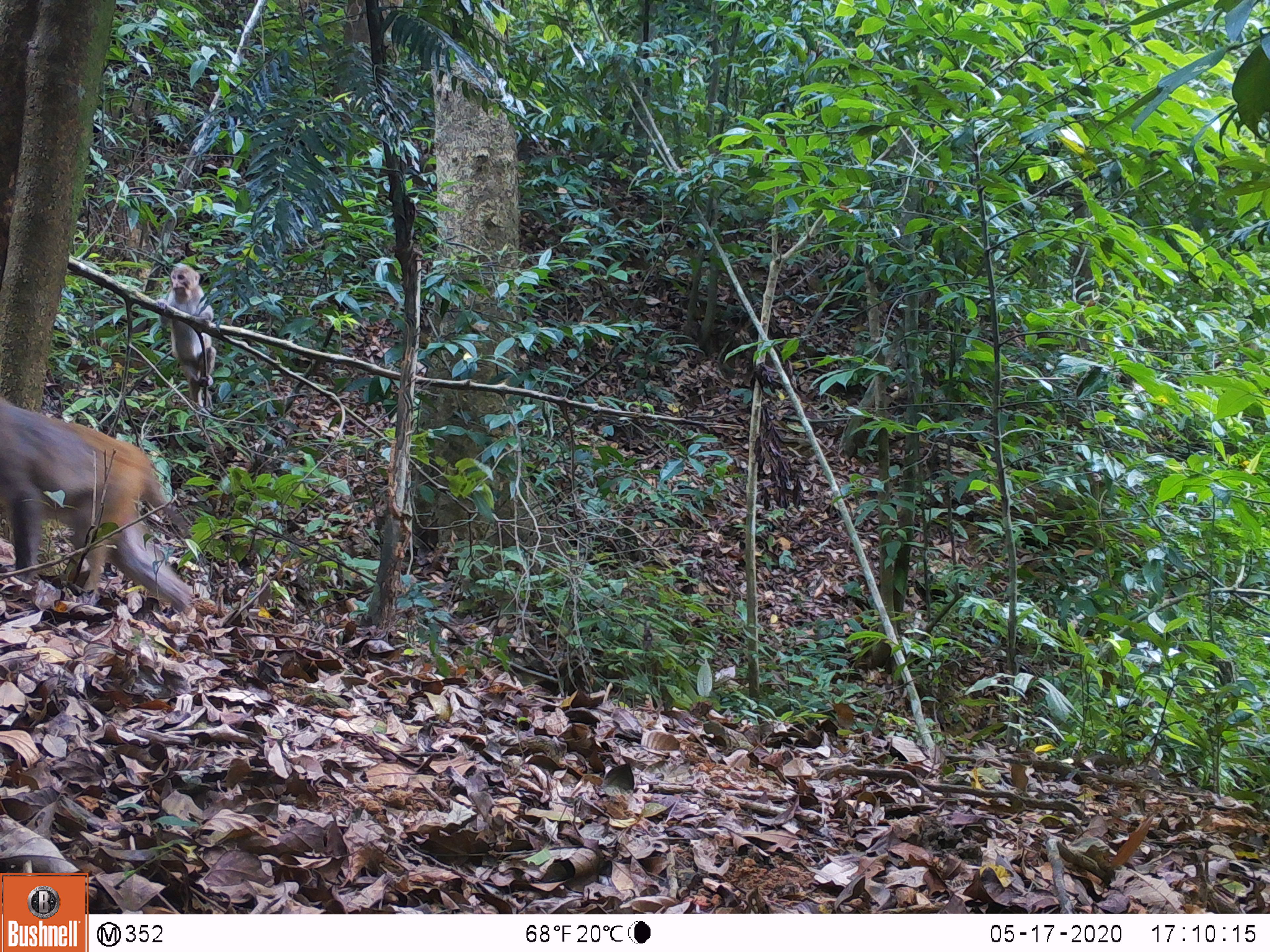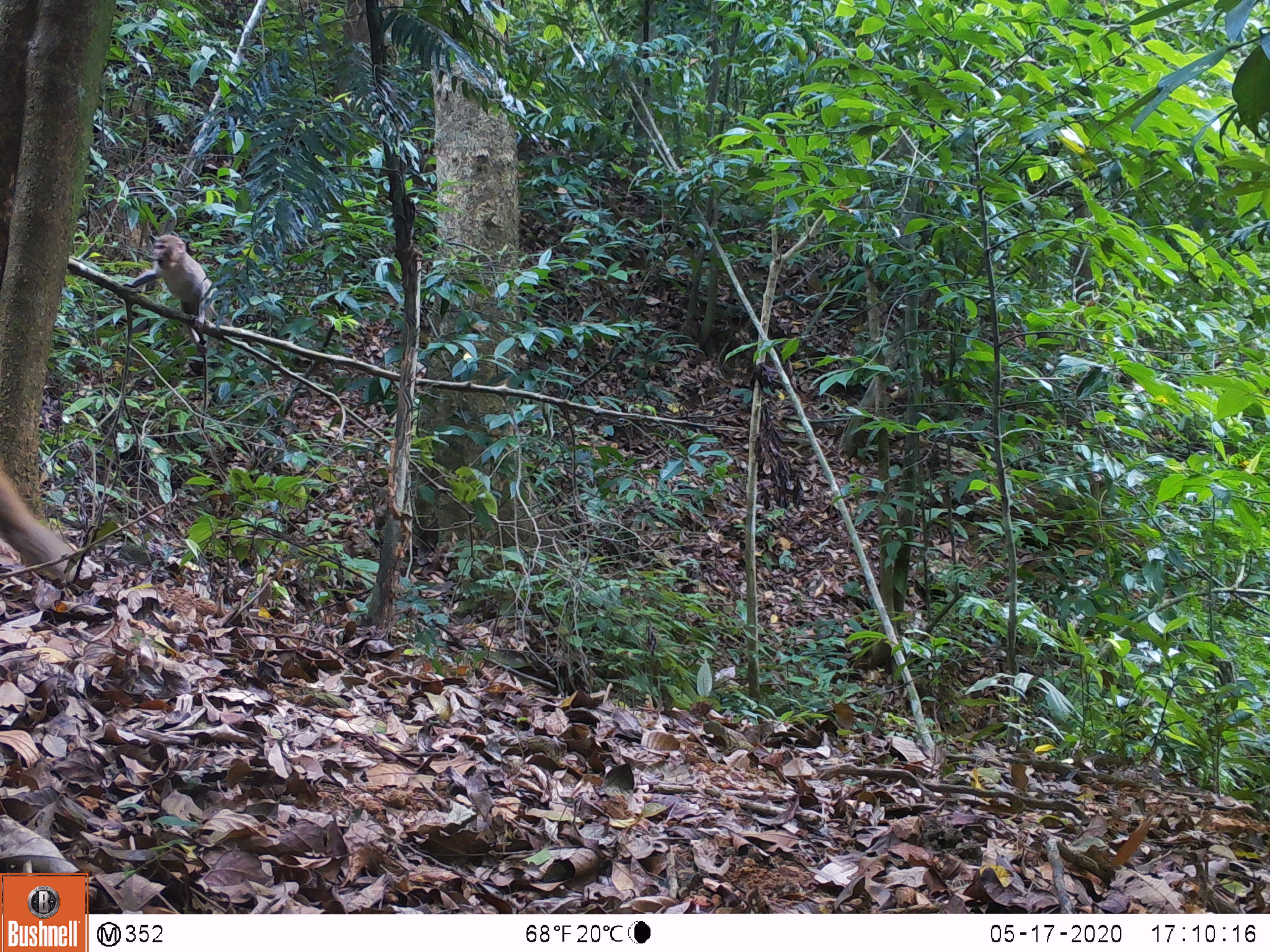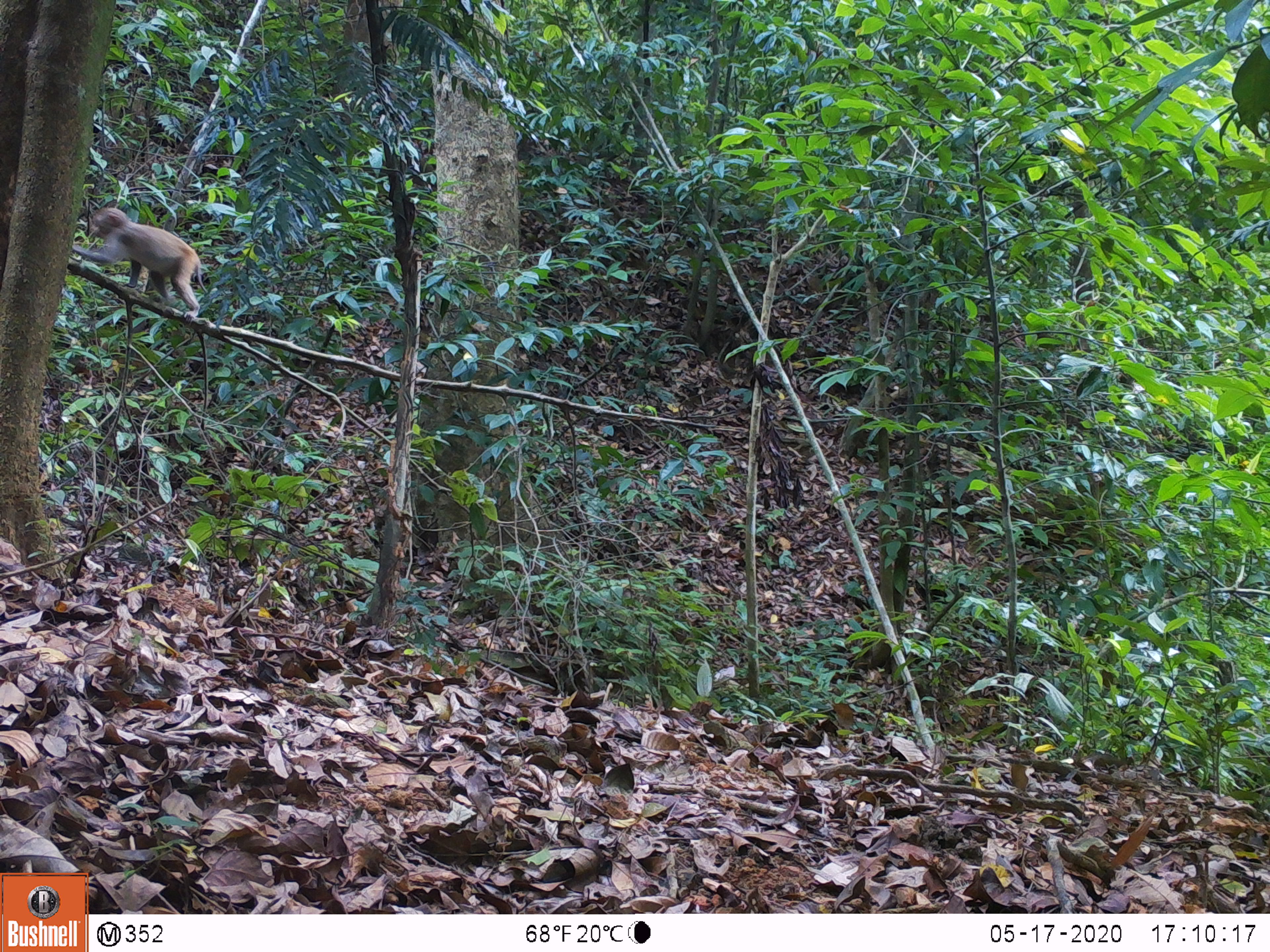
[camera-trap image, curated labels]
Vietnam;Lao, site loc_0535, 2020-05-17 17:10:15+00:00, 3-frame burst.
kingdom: Animalia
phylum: Chordata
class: Mammalia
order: Primates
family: Cercopithecidae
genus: Macaca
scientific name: Macaca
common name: macaques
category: assam or rhesus macaque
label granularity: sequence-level